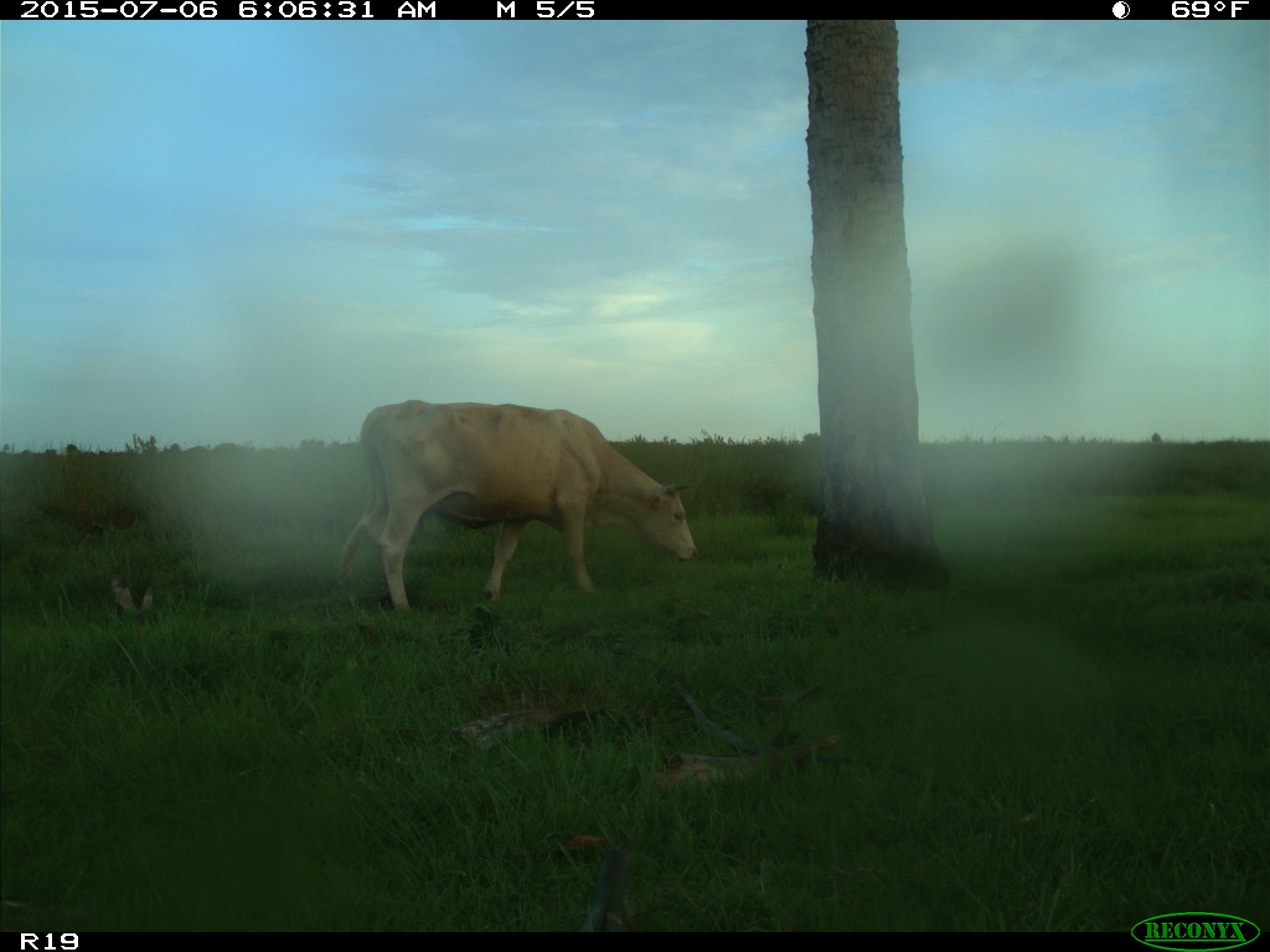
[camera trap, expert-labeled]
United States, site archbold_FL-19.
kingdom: Animalia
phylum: Chordata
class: Mammalia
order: Artiodactyla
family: Bovidae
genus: Bos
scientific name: Bos taurus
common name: domestic cow